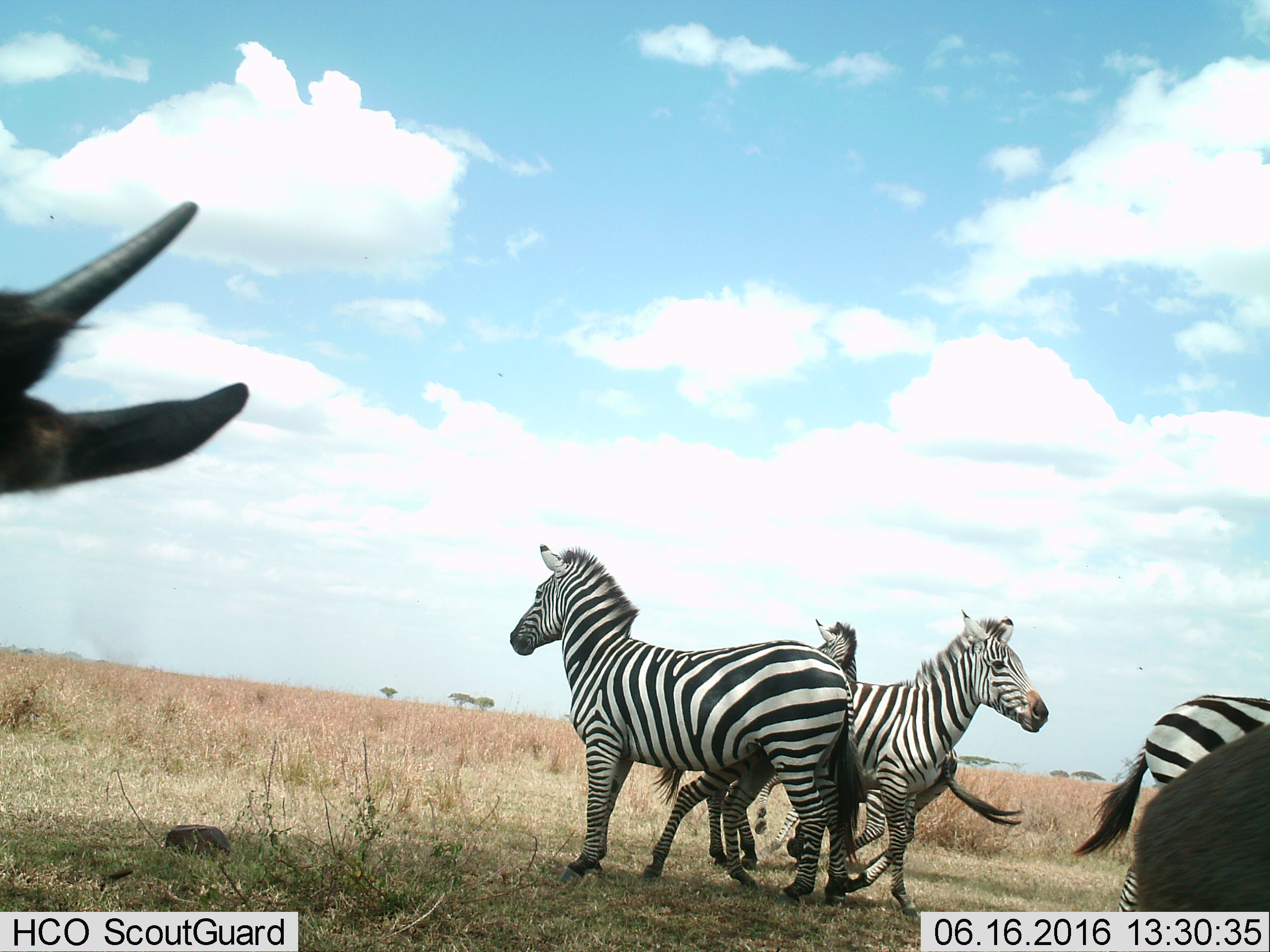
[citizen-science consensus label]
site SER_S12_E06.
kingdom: Animalia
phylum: Chordata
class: Mammalia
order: Perissodactyla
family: Equidae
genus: Equus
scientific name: Equus quagga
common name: plains zebra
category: zebraplains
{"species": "zebraplains (plains zebra) (Equus quagga)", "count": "4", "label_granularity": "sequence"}